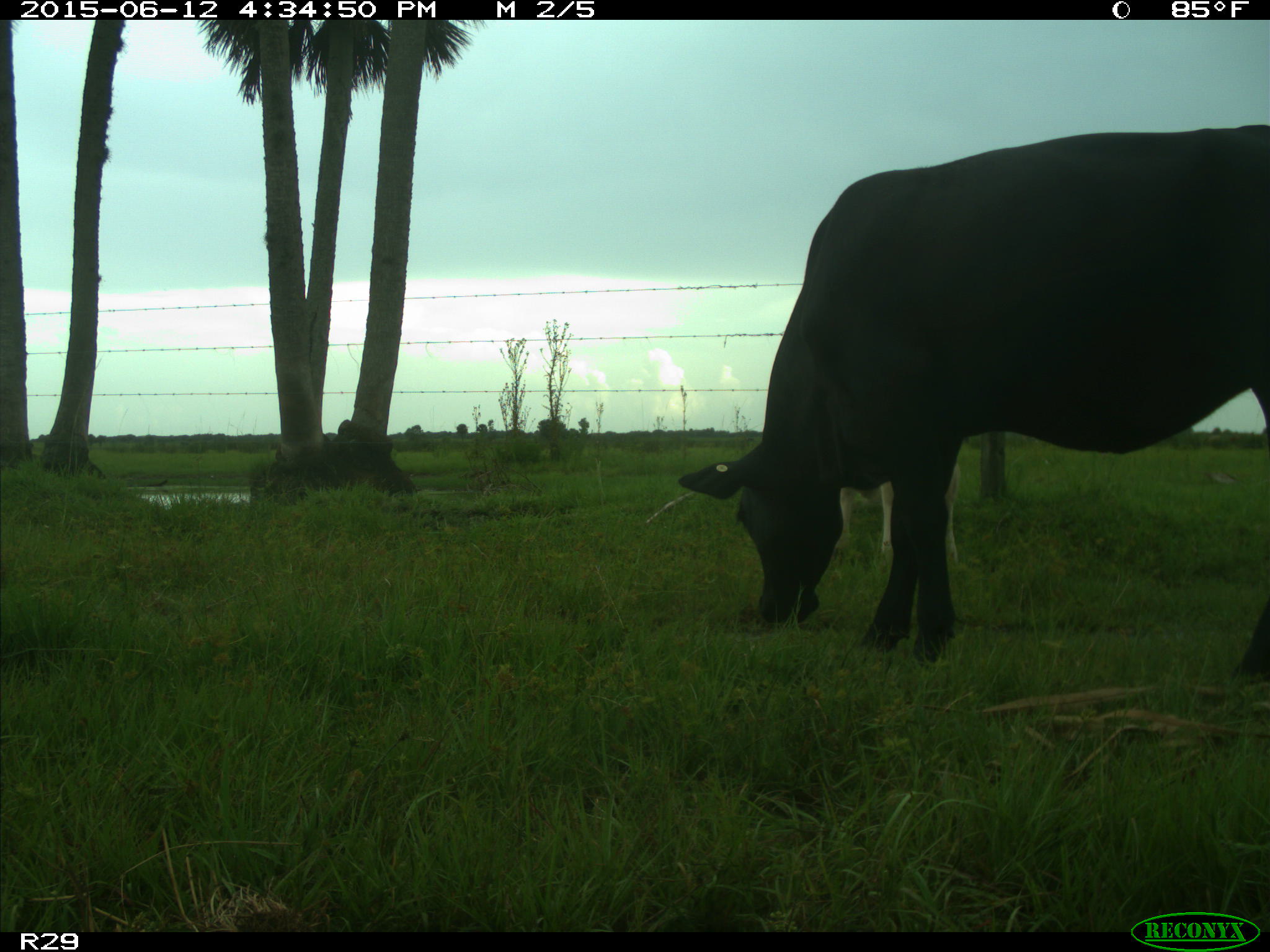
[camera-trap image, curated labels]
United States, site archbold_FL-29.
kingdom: Animalia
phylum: Chordata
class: Mammalia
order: Artiodactyla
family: Bovidae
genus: Bos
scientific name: Bos taurus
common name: domestic cow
Bos taurus (domestic cow).